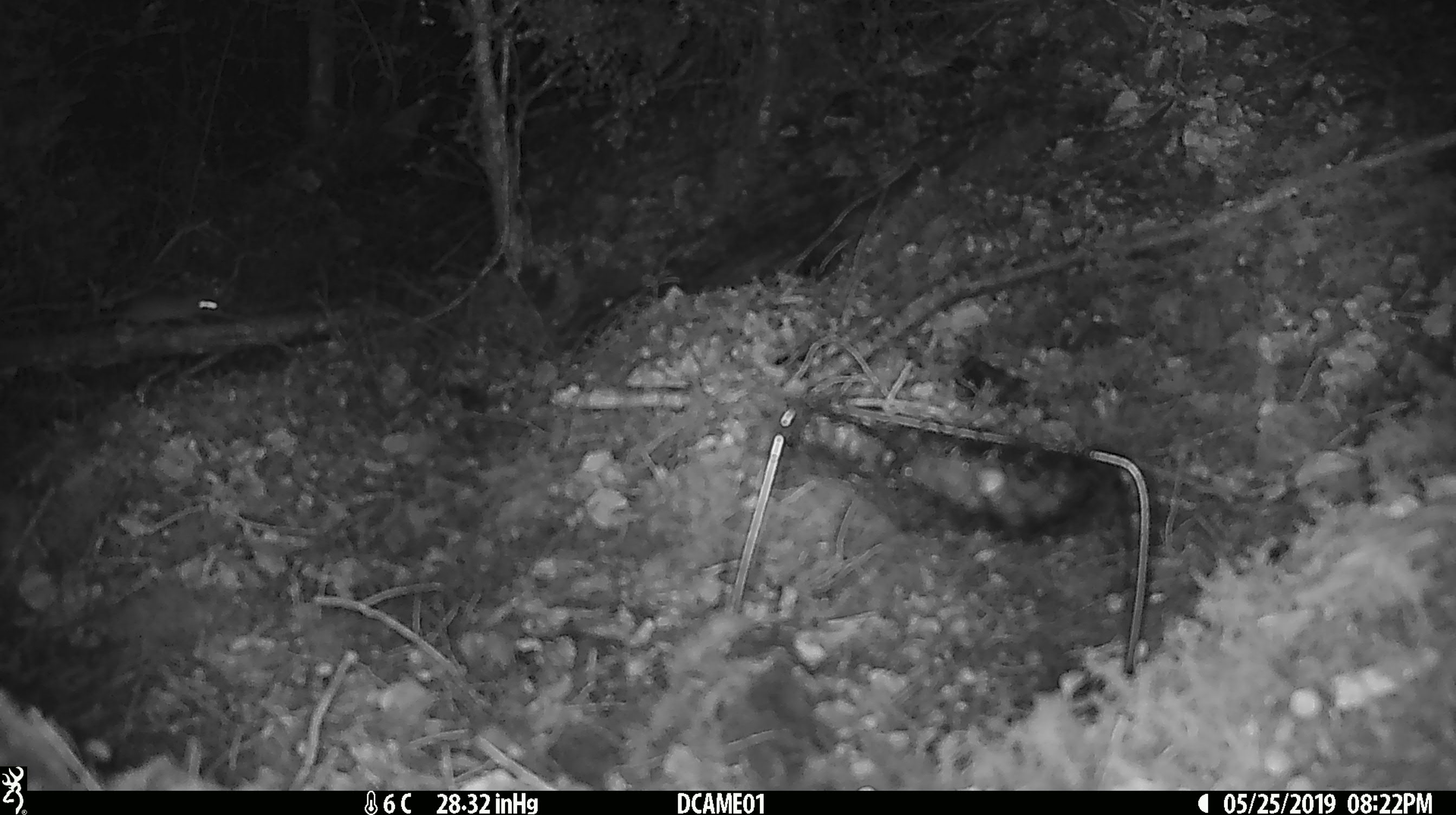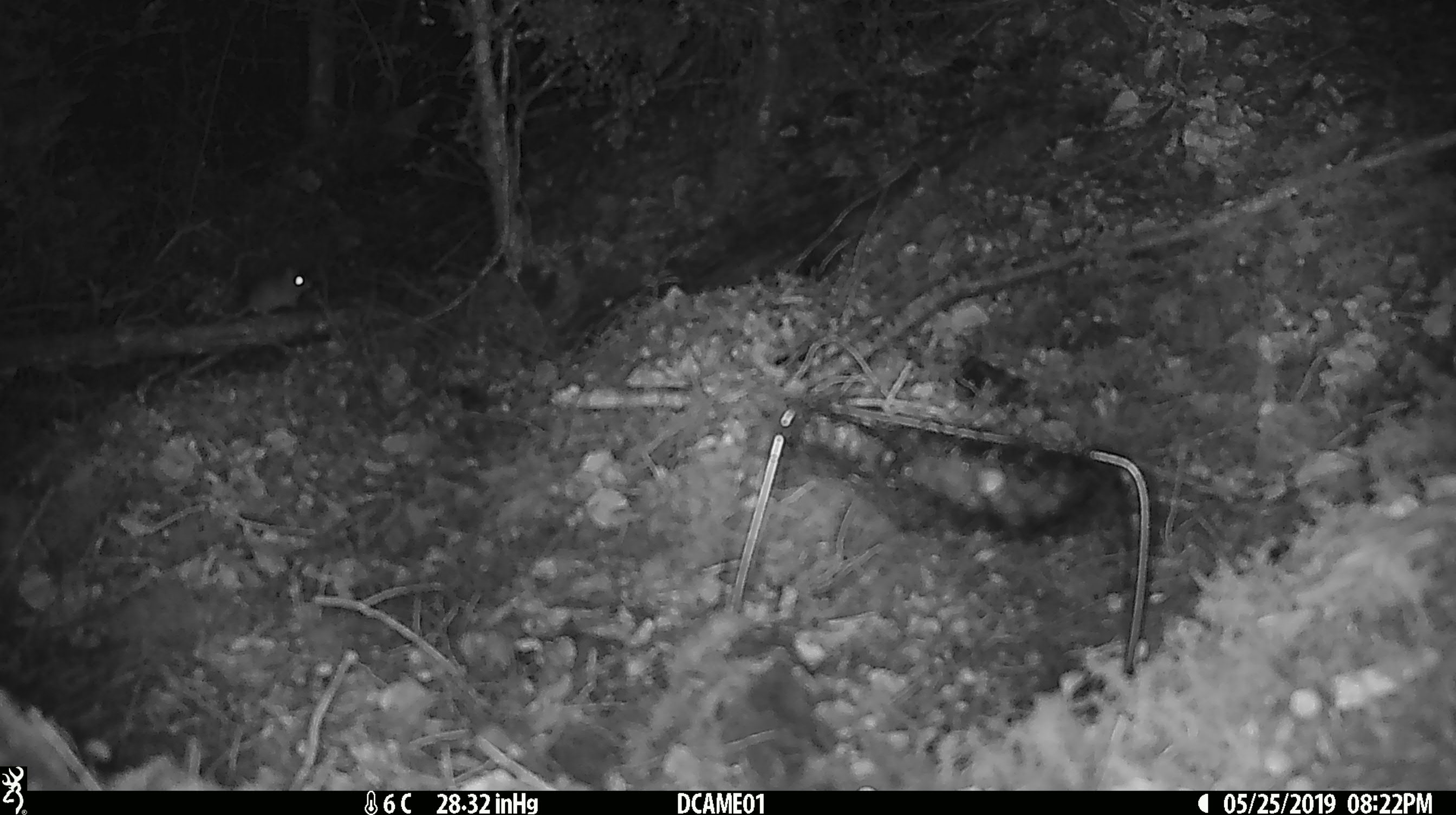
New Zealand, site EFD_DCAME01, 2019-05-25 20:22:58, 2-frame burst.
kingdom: Animalia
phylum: Chordata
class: Mammalia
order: Rodentia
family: Muridae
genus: Rattus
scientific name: Rattus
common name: rat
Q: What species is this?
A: Rat (Rattus).